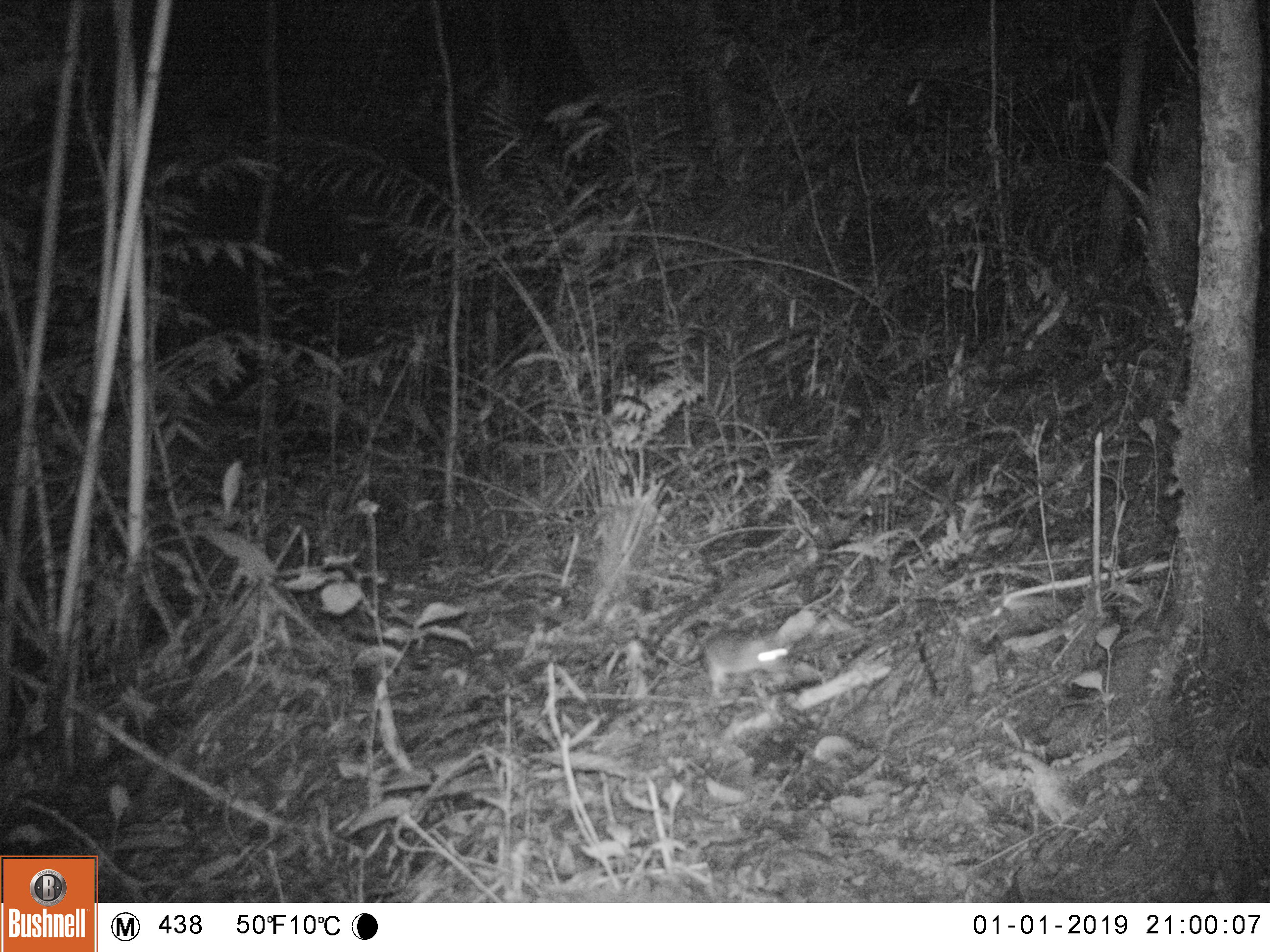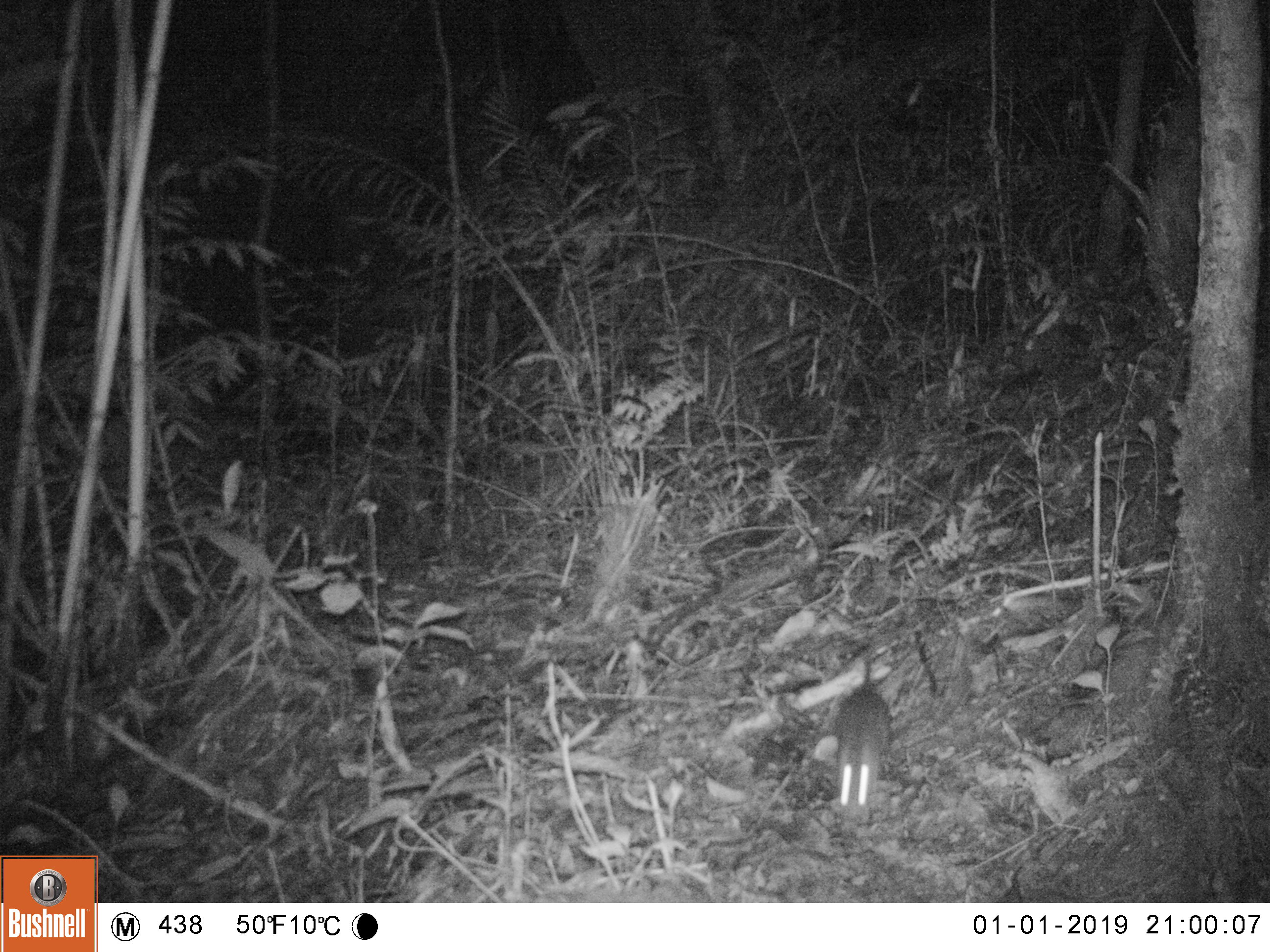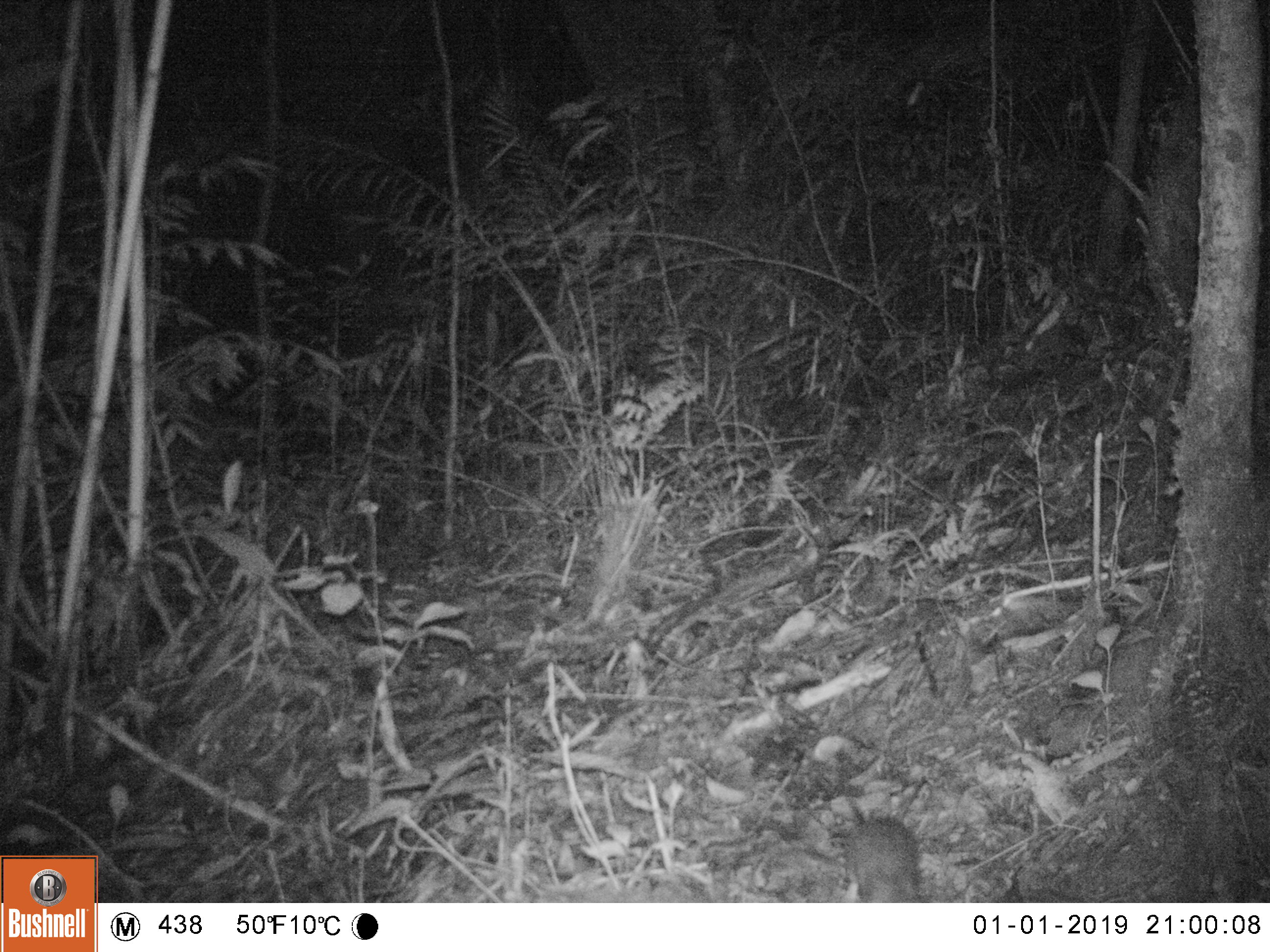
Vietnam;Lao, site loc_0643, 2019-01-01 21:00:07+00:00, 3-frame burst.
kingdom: Animalia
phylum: Chordata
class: Mammalia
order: Rodentia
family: Muridae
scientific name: Muridae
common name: old-world mice and rats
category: unidentified murid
Unidentified murid (old-world mice and rats) (Muridae). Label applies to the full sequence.